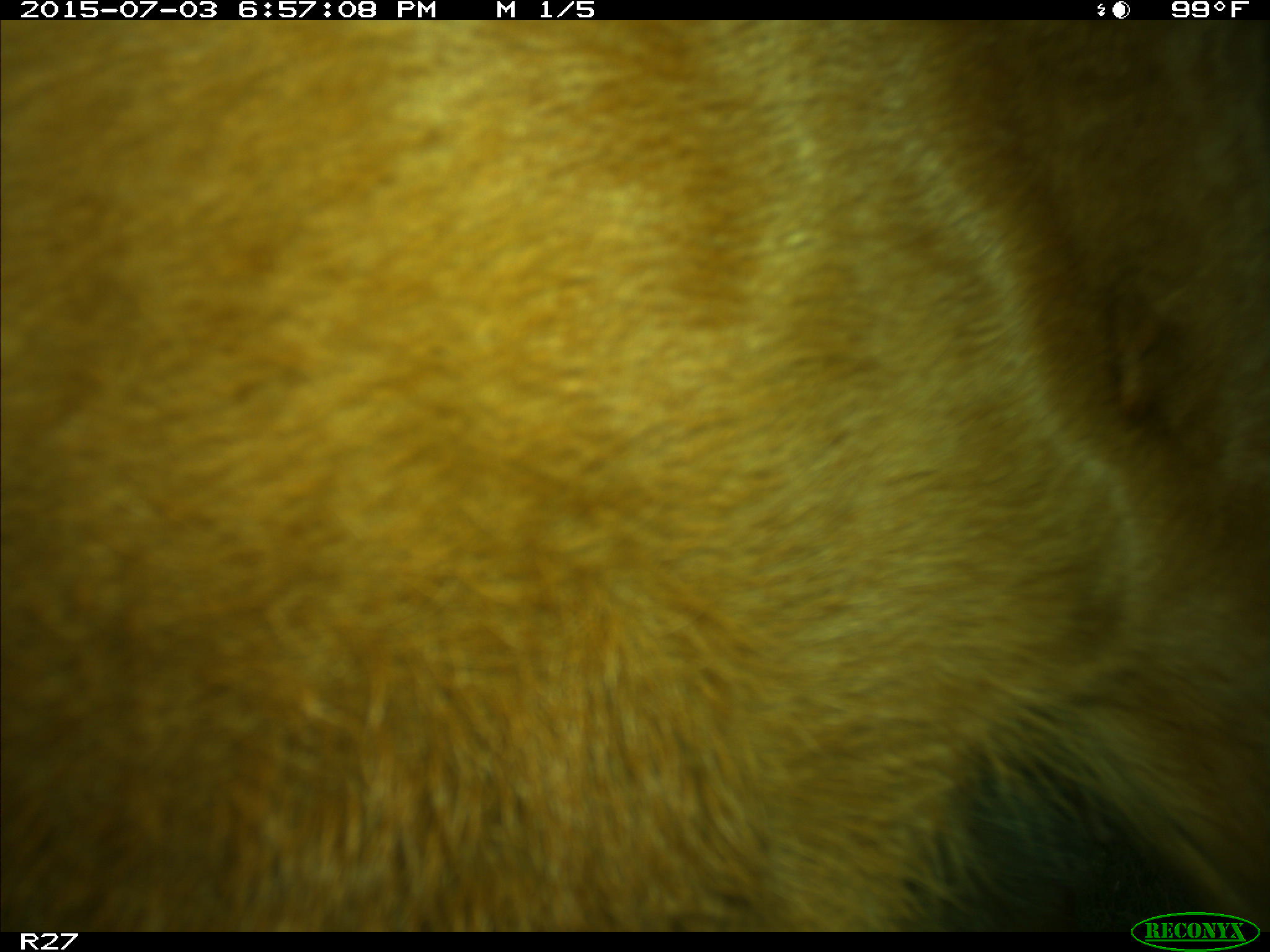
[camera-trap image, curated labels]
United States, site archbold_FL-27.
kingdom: Animalia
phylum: Chordata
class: Mammalia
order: Artiodactyla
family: Bovidae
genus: Bos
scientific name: Bos taurus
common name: domestic cow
Bos taurus (domestic cow).